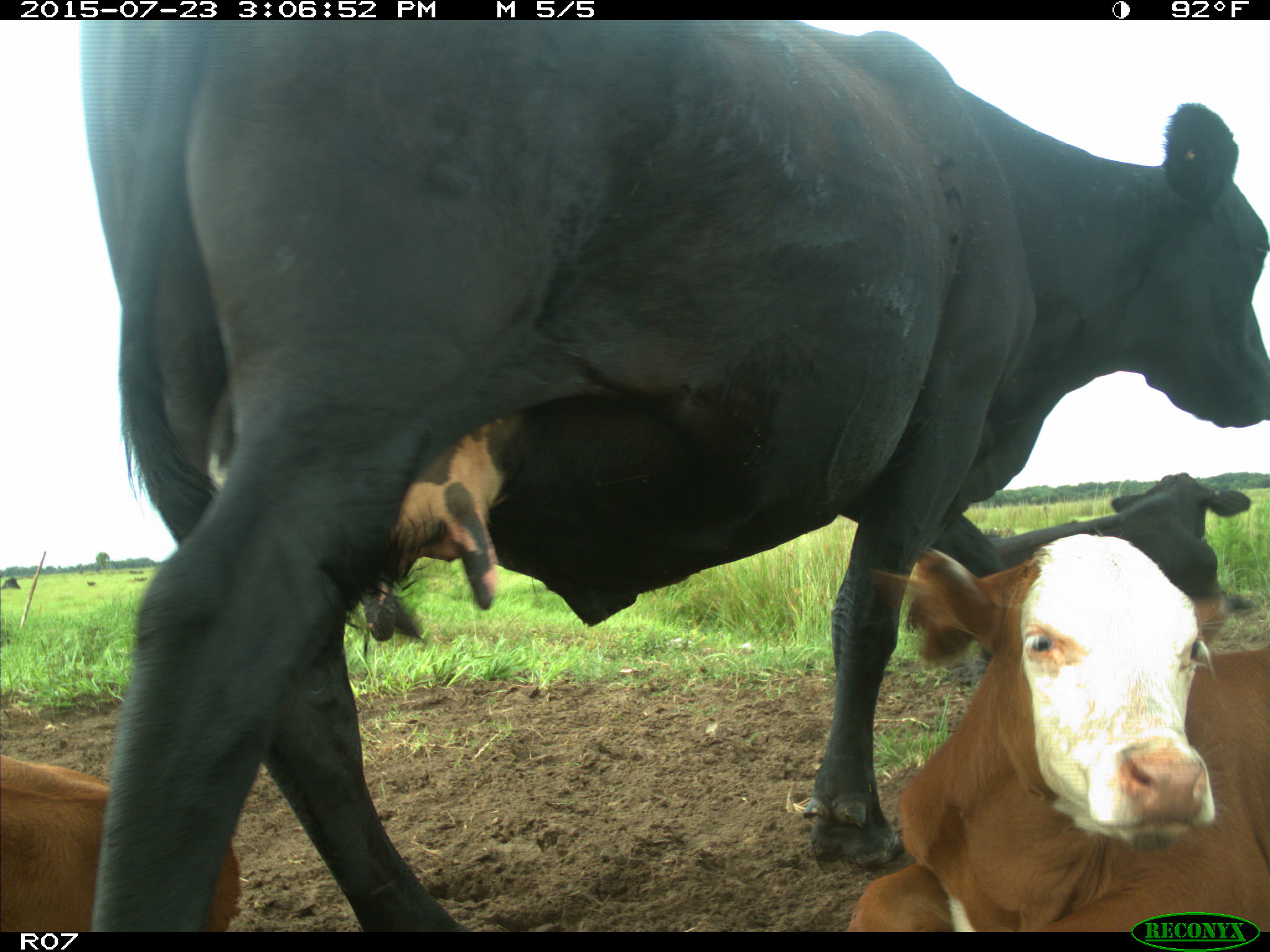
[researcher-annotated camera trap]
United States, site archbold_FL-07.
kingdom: Animalia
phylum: Chordata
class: Mammalia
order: Artiodactyla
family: Bovidae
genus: Bos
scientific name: Bos taurus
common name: domestic cow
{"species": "Bos taurus (domestic cow)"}